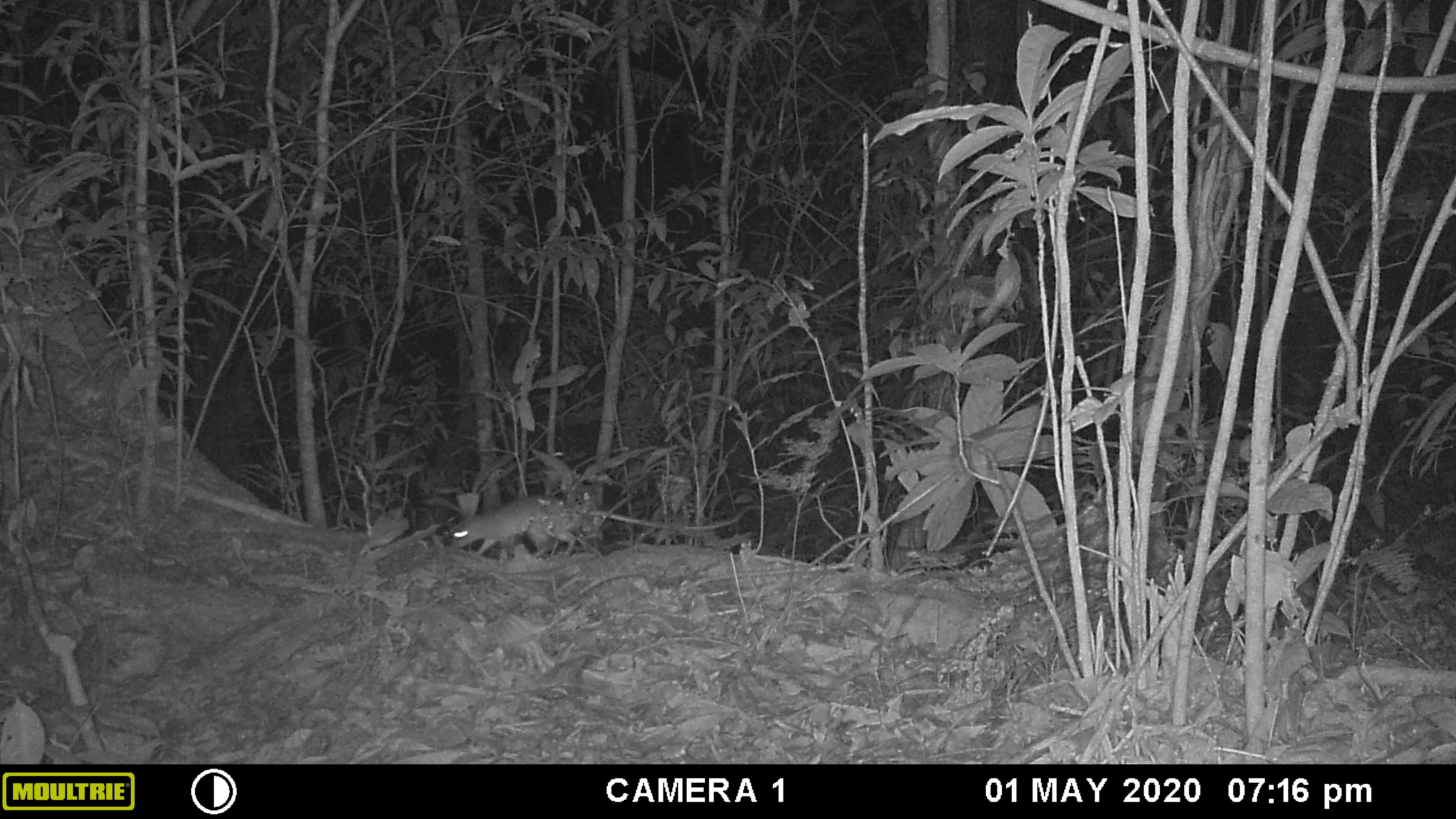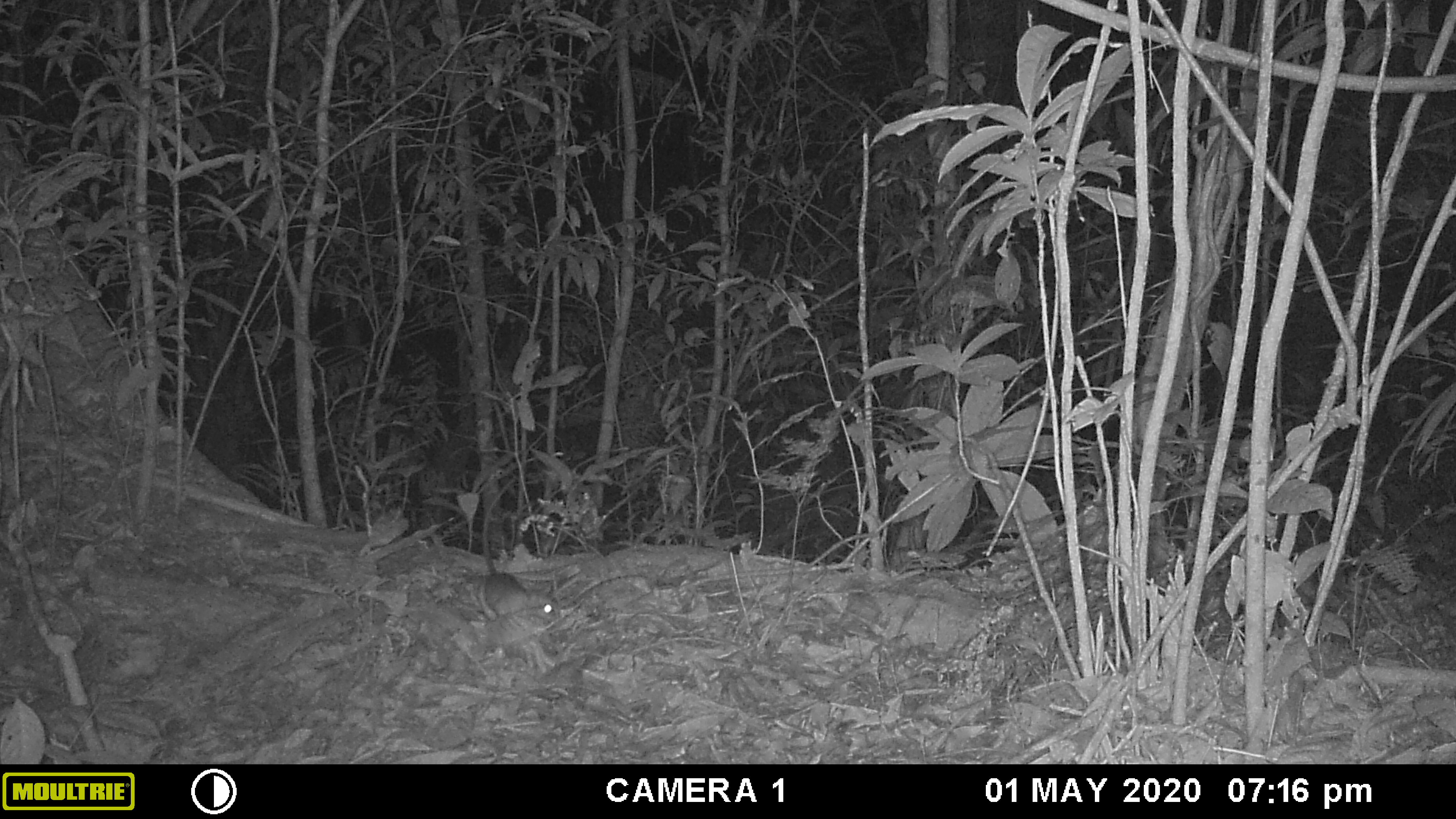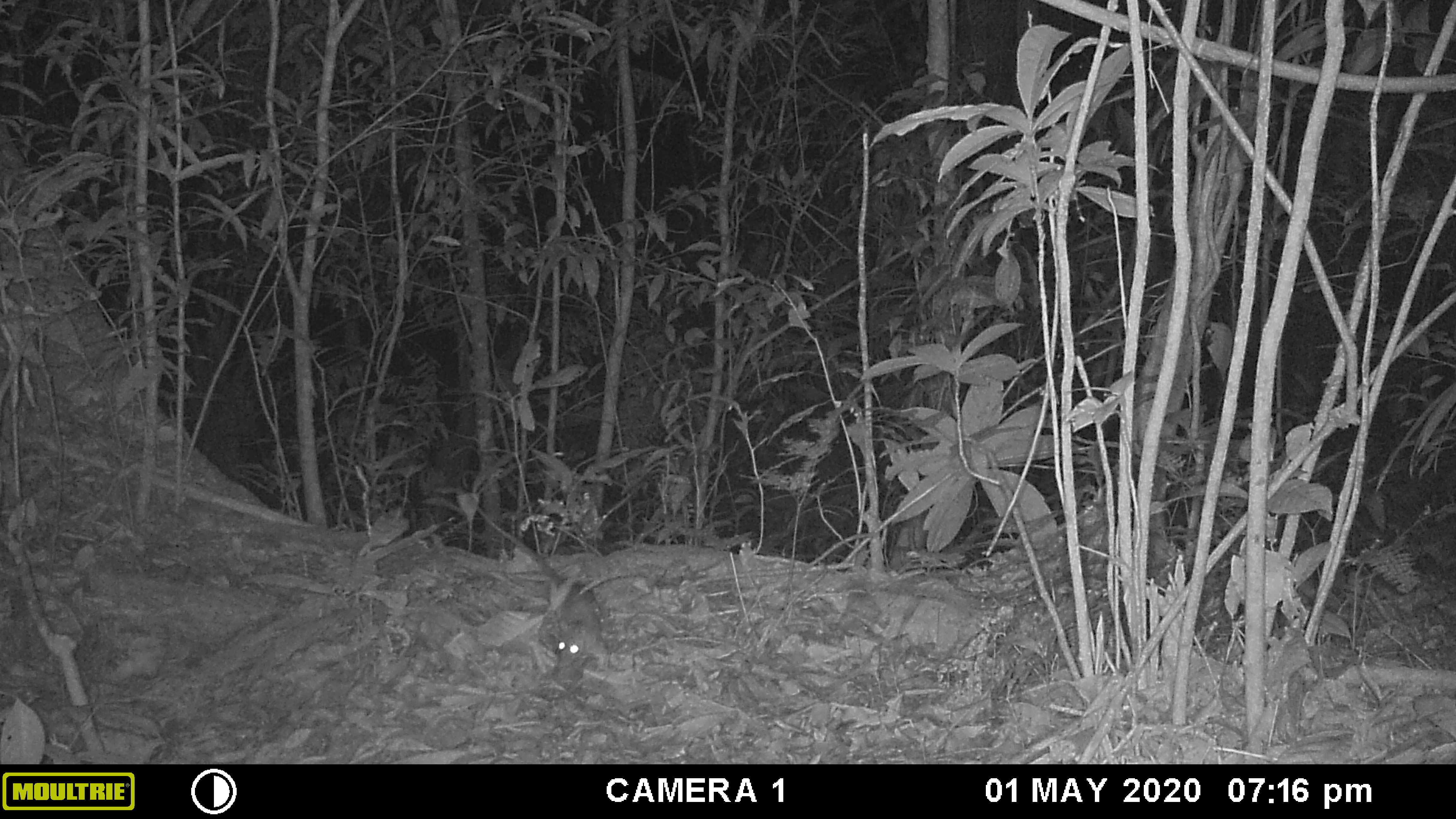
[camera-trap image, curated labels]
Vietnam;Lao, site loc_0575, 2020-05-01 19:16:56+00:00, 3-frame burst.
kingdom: Animalia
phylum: Chordata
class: Mammalia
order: Rodentia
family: Muridae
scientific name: Muridae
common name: old-world mice and rats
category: unidentified murid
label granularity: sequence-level